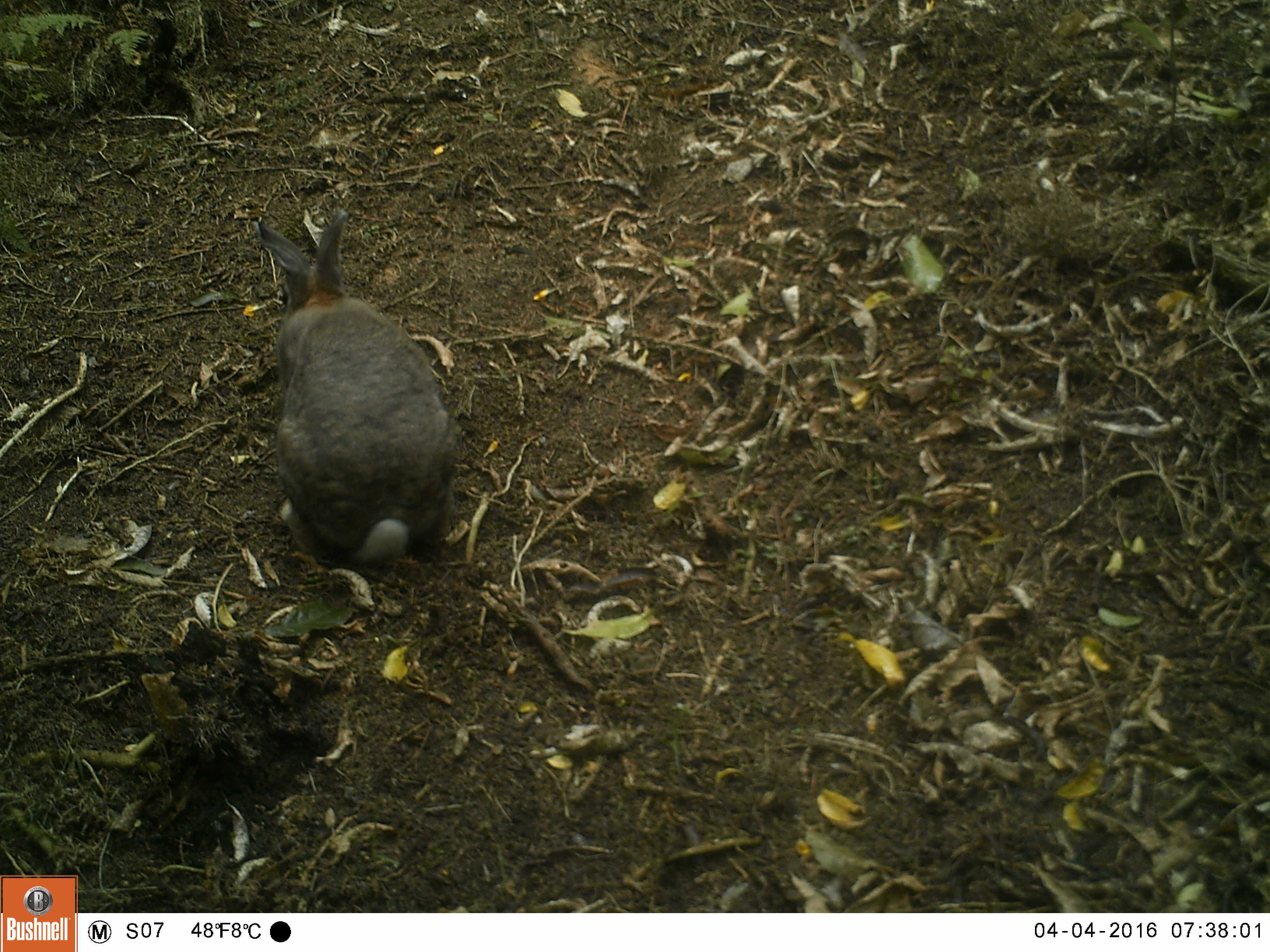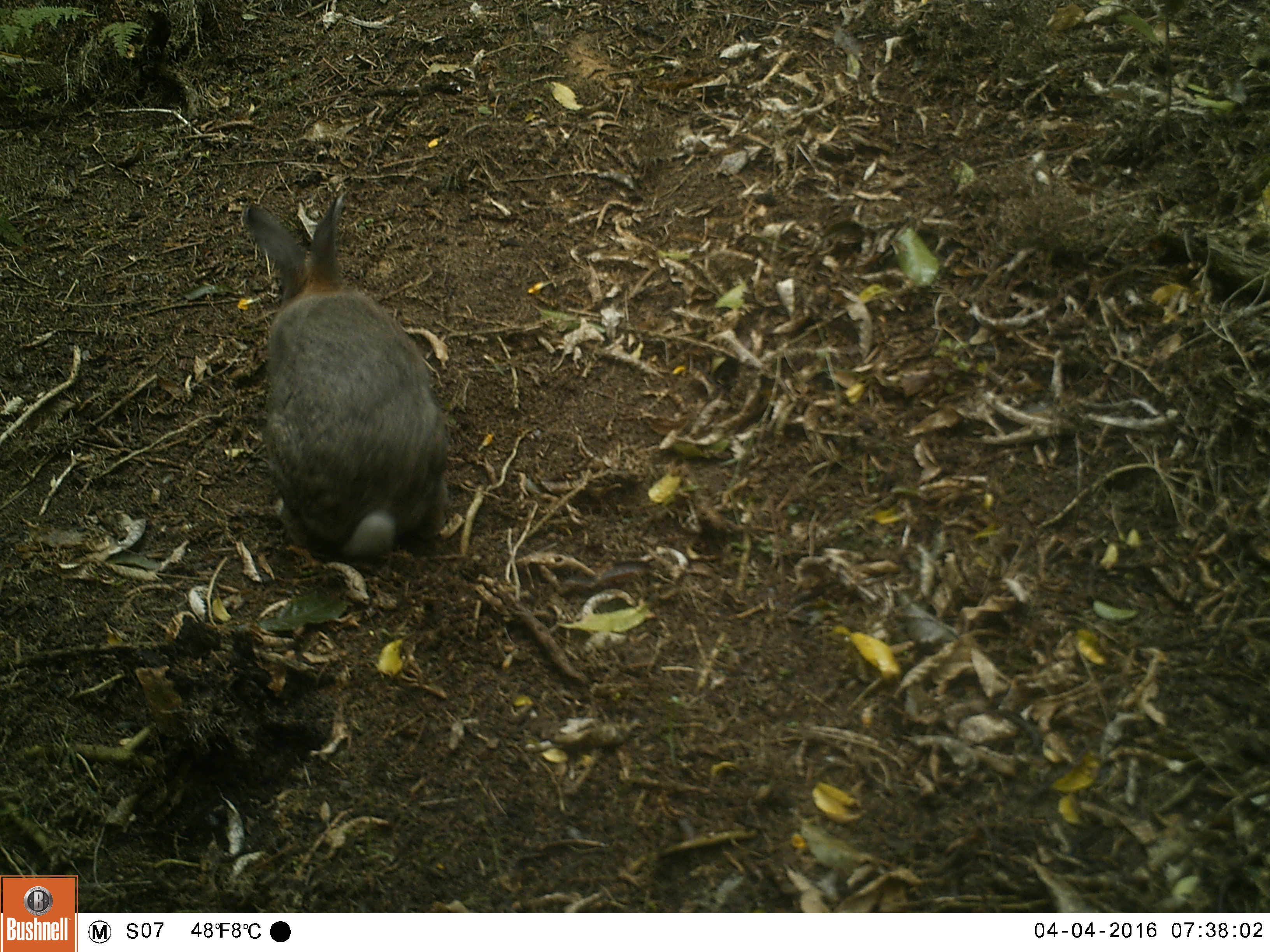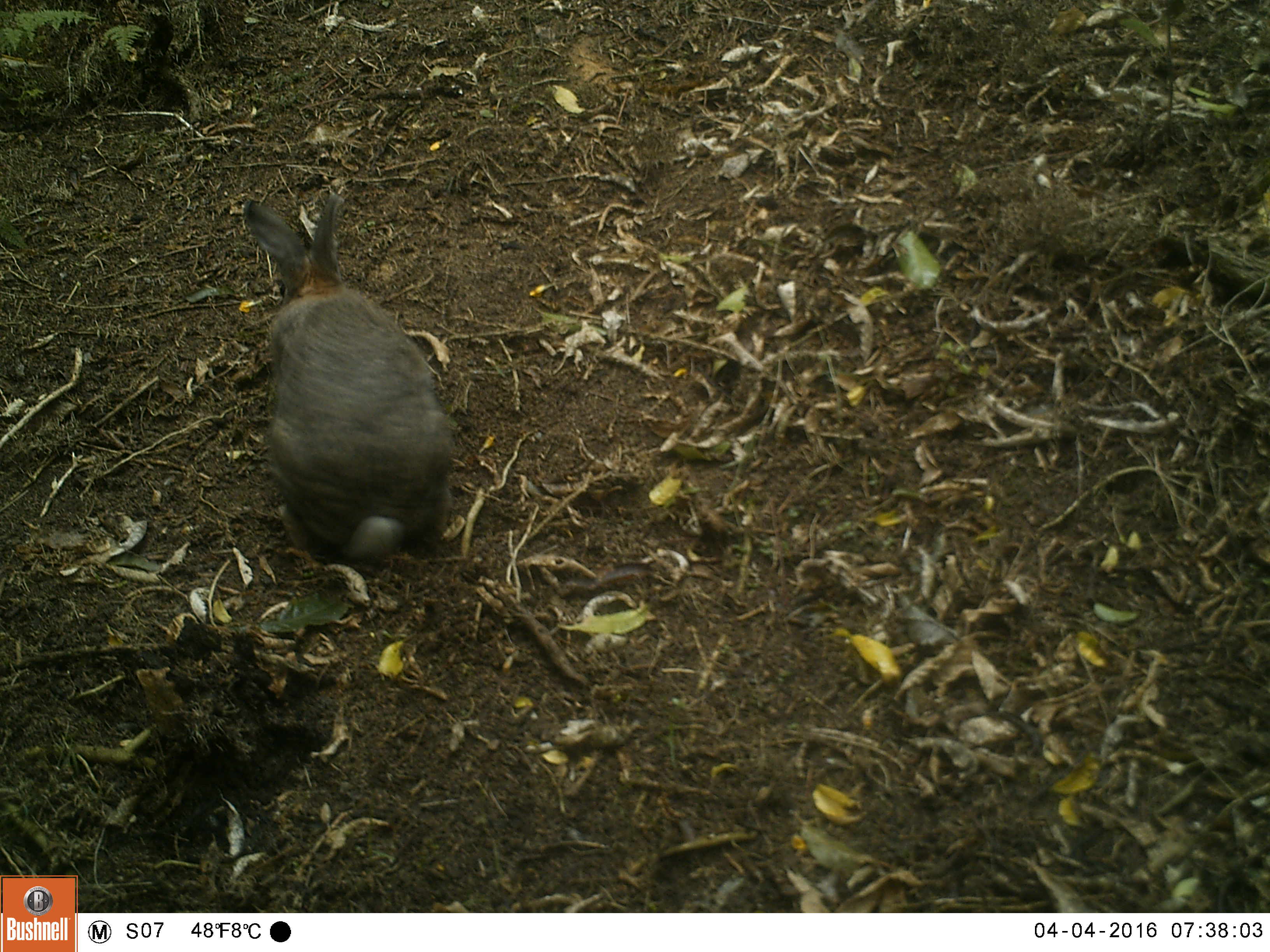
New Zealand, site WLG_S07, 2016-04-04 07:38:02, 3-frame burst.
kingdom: Animalia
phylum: Chordata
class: Mammalia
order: Lagomorpha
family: Leporidae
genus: Oryctolagus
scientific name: Oryctolagus cuniculus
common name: european rabbit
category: rabbit